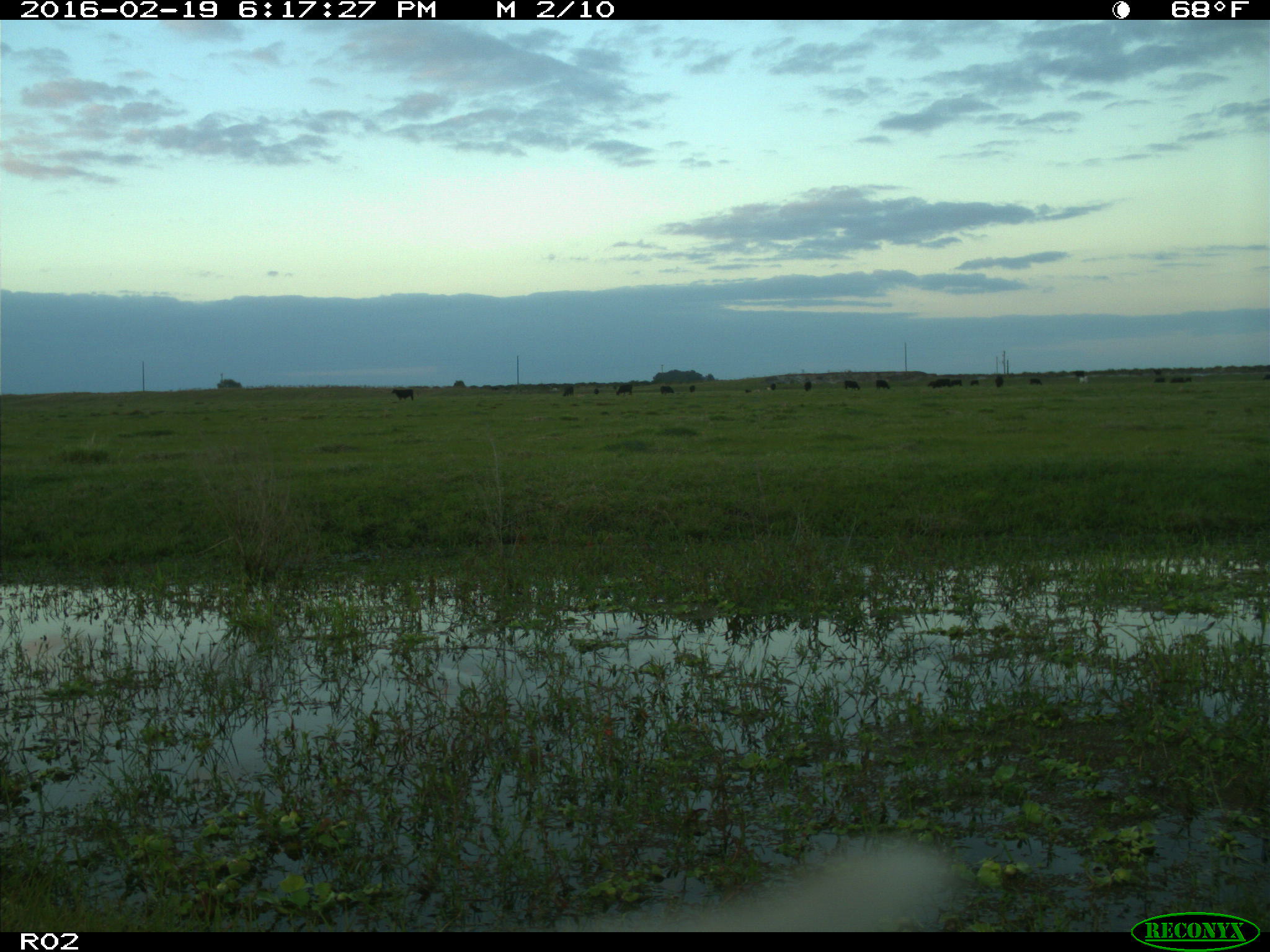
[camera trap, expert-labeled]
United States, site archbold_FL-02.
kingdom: Animalia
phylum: Chordata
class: Mammalia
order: Artiodactyla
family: Bovidae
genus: Bos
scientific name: Bos taurus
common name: domestic cow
Bos taurus (domestic cow).